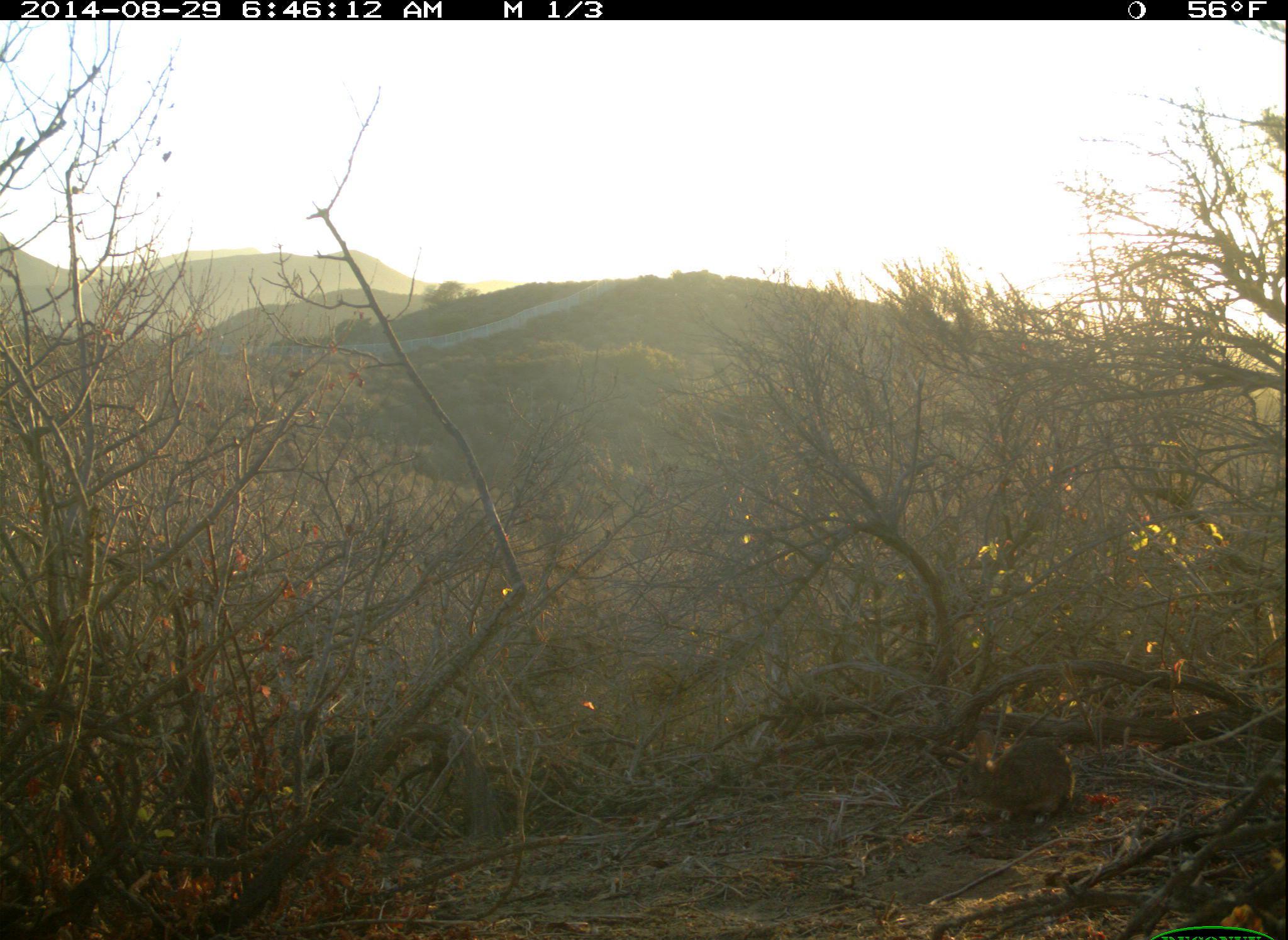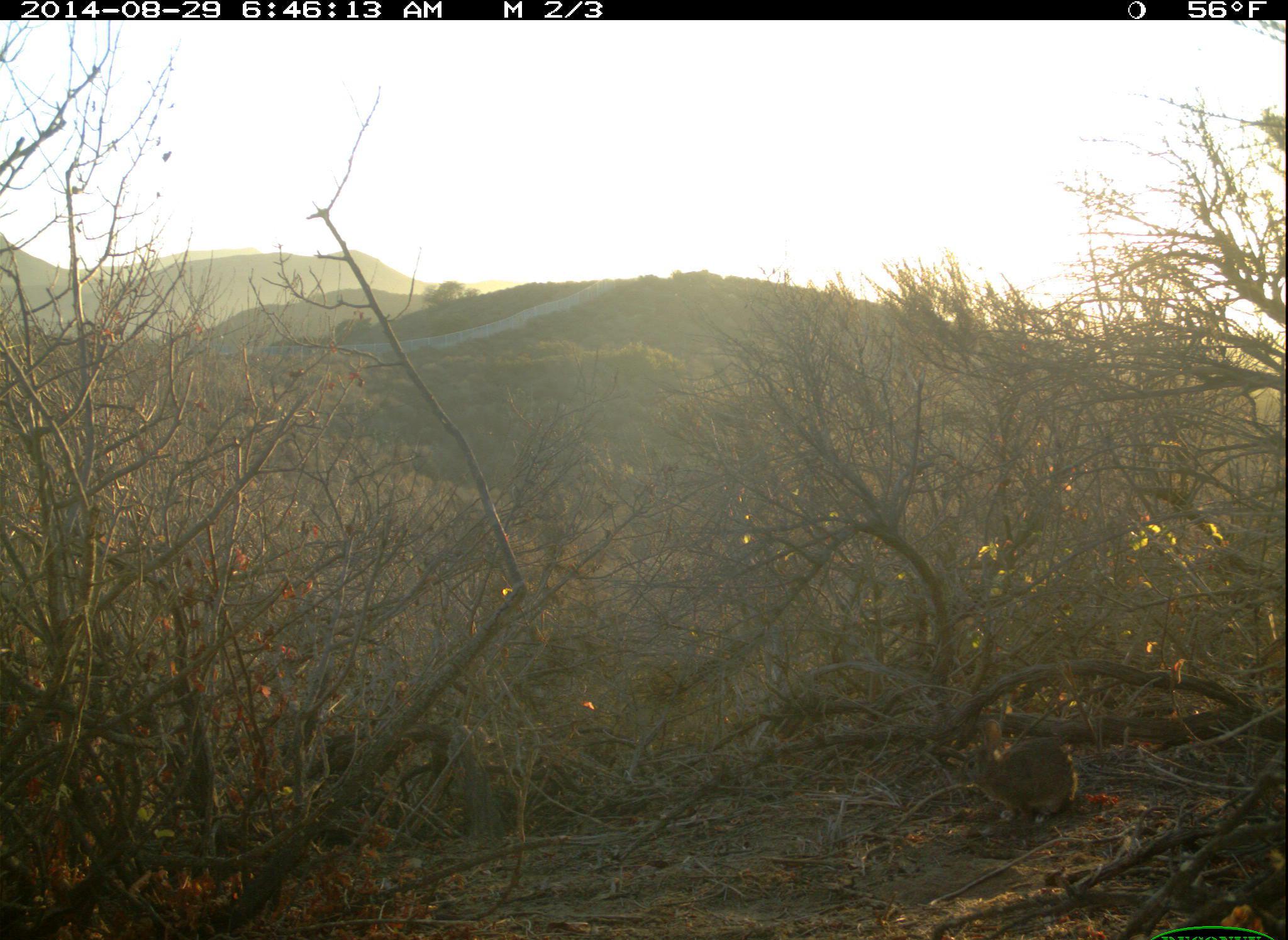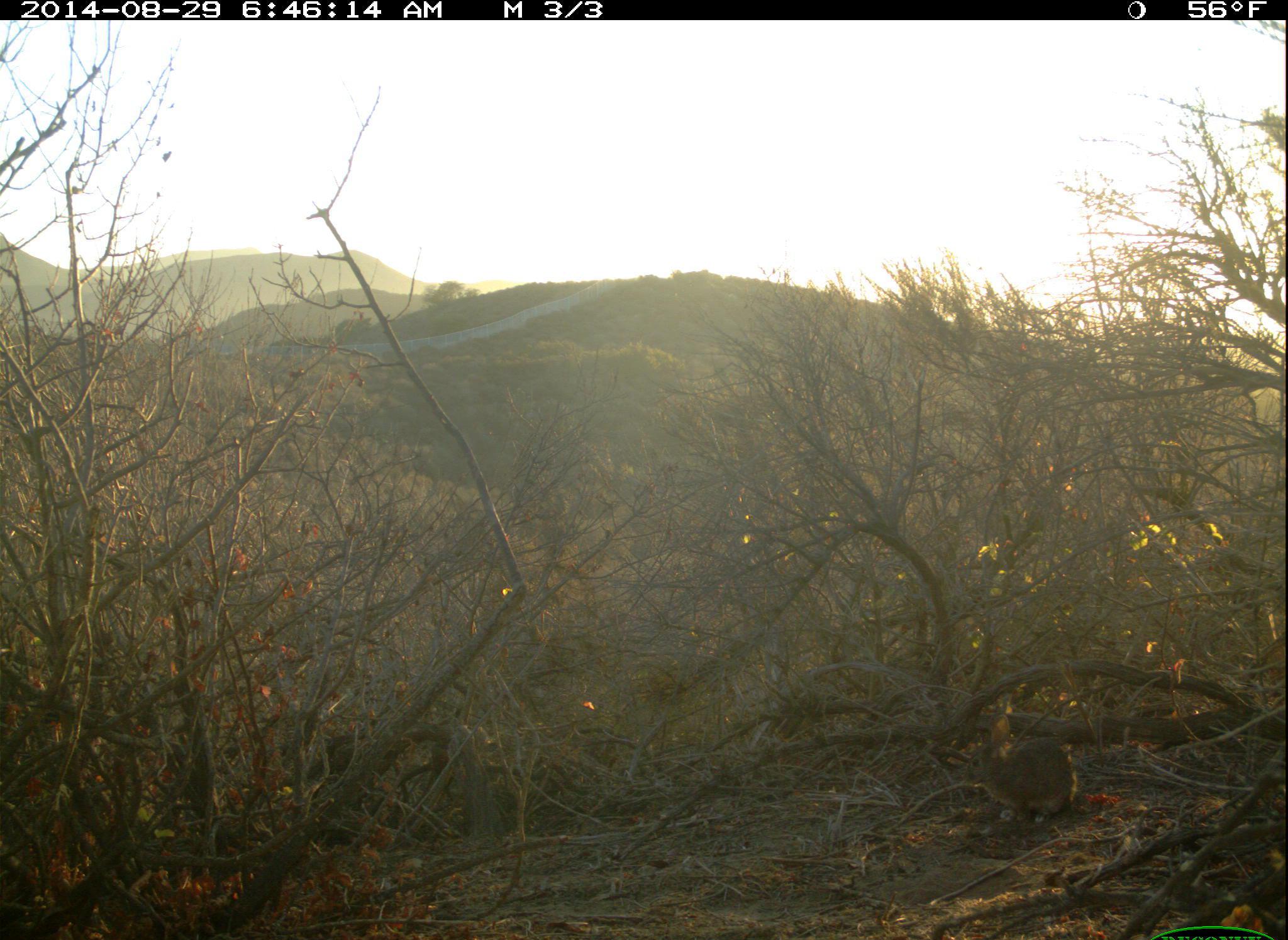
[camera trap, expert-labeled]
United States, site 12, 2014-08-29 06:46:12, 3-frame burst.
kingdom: Animalia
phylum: Chordata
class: Mammalia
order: Lagomorpha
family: Leporidae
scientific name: Leporidae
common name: rabbits and hares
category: rabbit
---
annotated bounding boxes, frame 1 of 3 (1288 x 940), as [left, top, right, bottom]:
rabbit: [929, 729, 1074, 829]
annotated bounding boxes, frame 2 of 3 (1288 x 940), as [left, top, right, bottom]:
rabbit: [929, 721, 1076, 826]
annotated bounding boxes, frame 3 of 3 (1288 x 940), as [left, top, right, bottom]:
rabbit: [963, 715, 1081, 825]